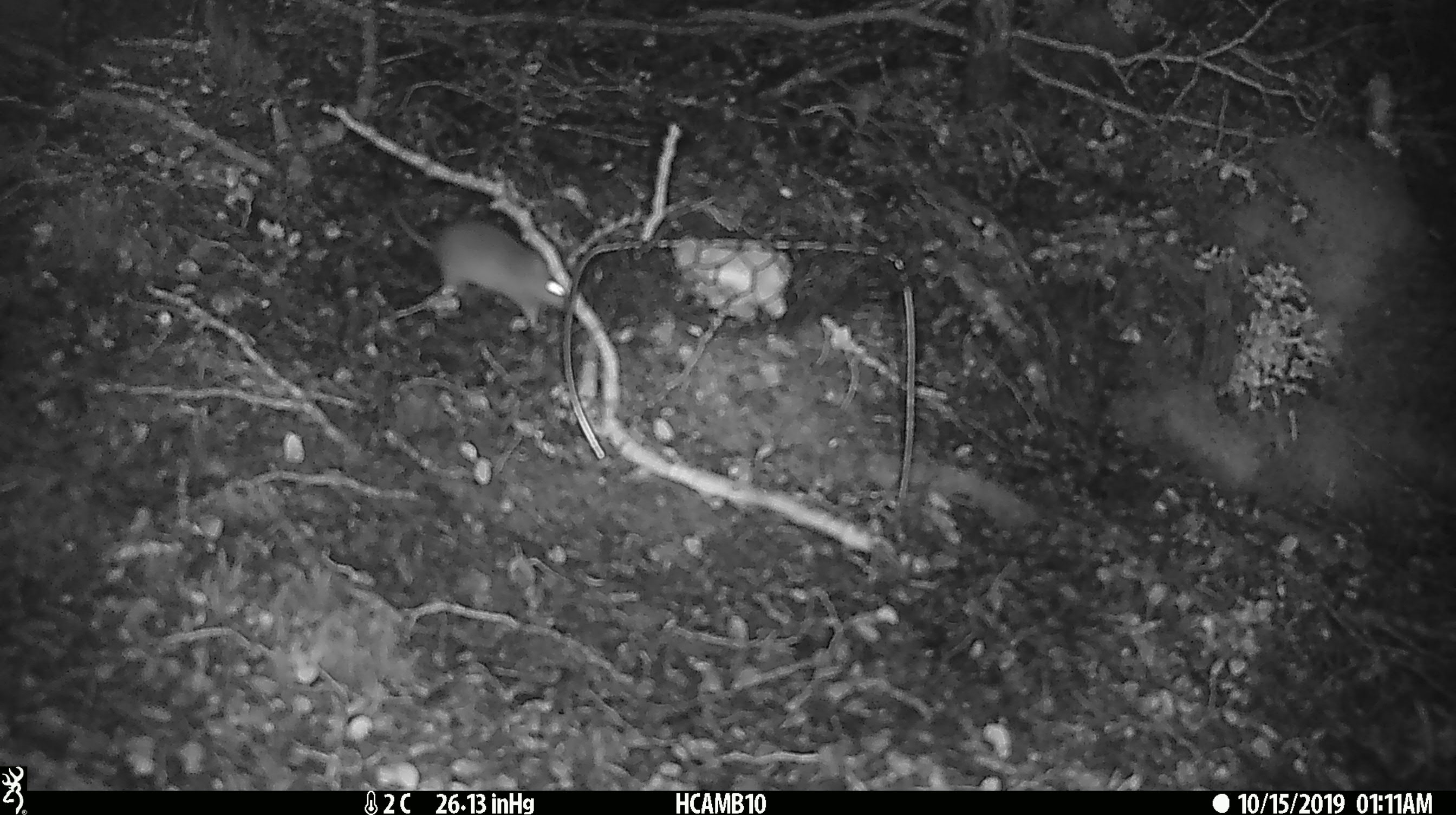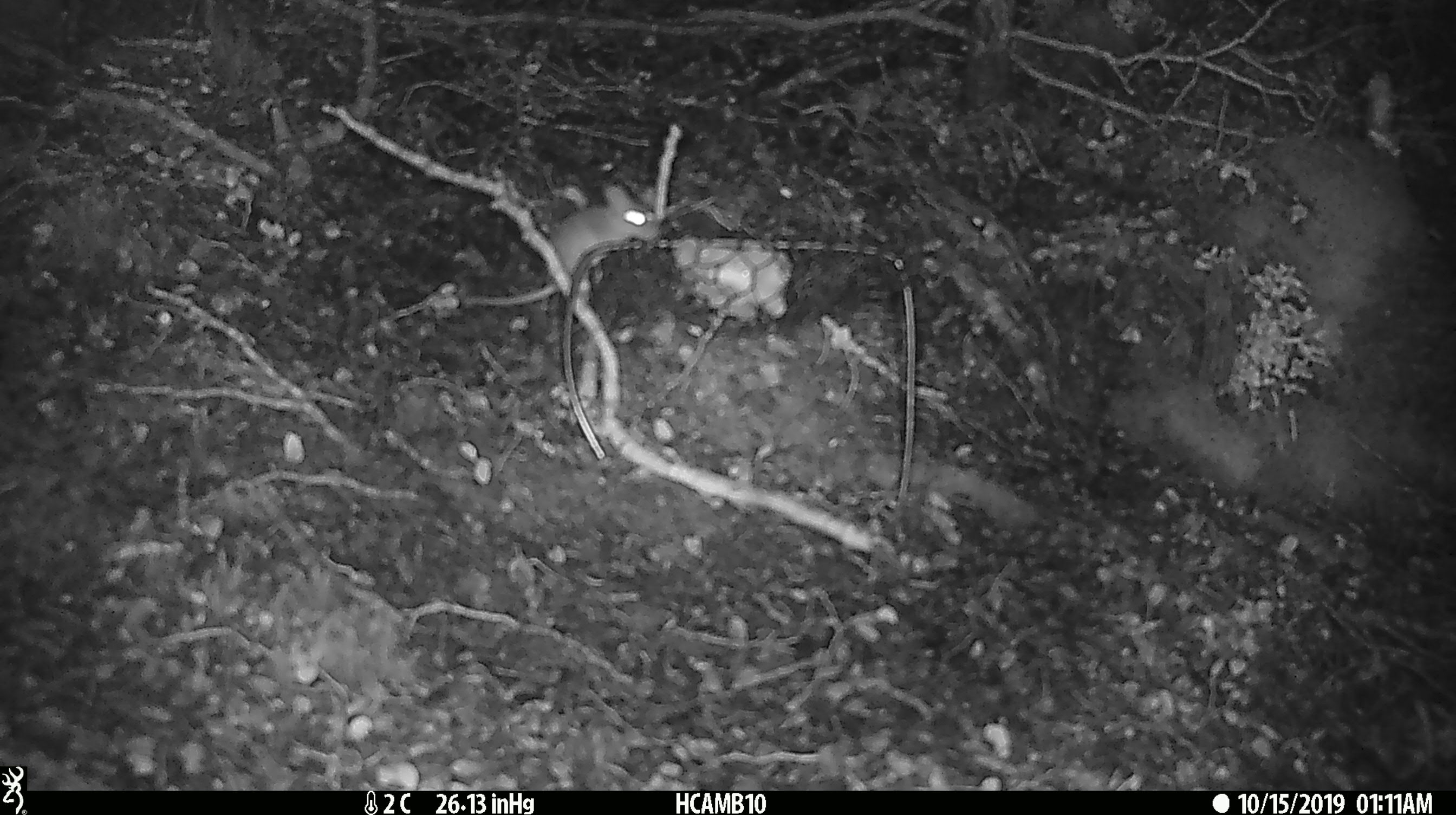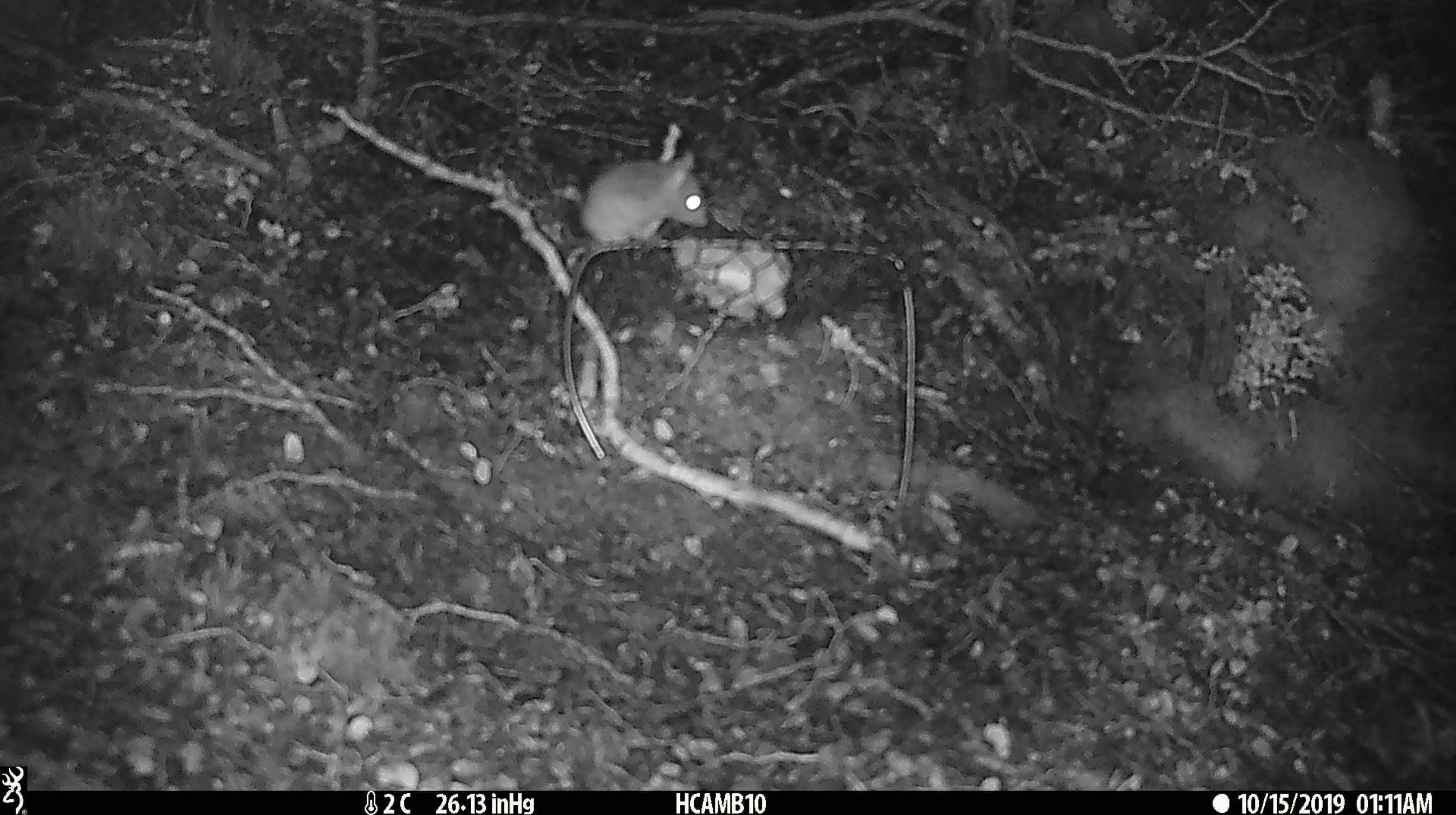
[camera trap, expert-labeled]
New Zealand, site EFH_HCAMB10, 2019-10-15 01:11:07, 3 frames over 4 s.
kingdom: Animalia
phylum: Chordata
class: Mammalia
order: Rodentia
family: Muridae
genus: Mus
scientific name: Mus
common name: mouse